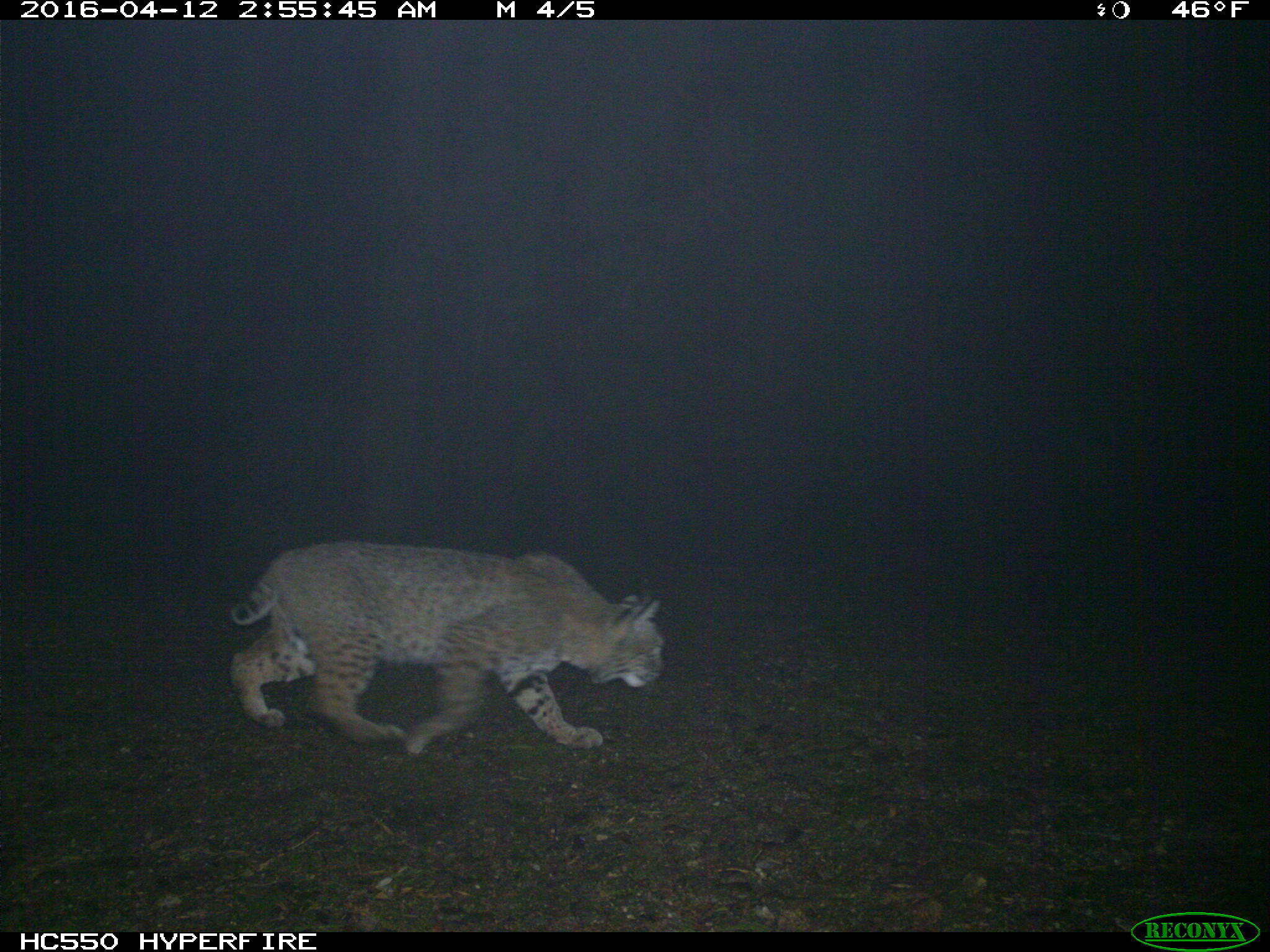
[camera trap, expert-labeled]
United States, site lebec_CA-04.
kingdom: Animalia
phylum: Chordata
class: Mammalia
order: Carnivora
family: Felidae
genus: Lynx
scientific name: Lynx rufus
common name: bobcat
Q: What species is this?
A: Lynx rufus (bobcat).